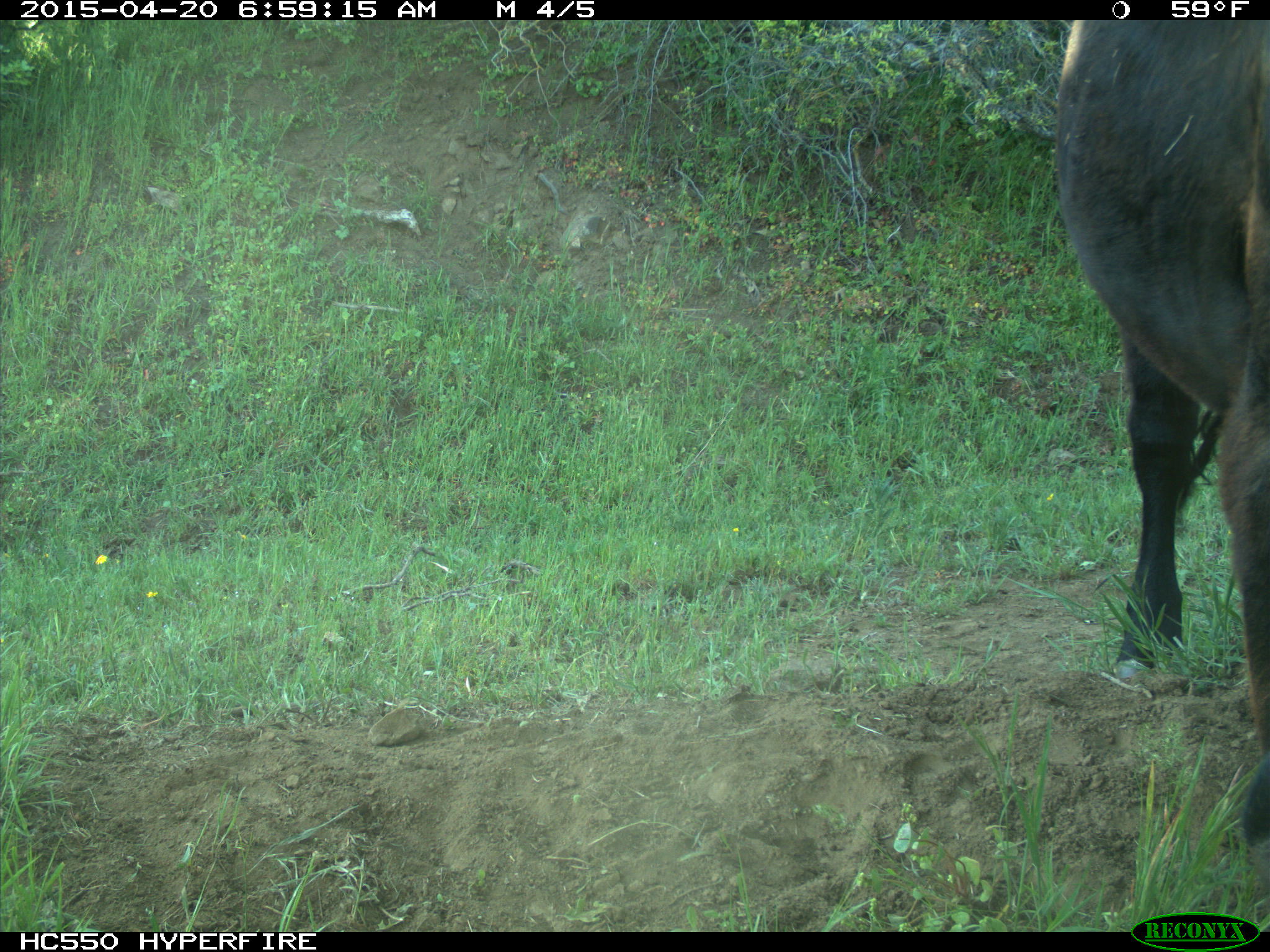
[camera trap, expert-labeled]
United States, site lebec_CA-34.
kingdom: Animalia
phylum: Chordata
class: Mammalia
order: Artiodactyla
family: Bovidae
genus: Bos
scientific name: Bos taurus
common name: domestic cow